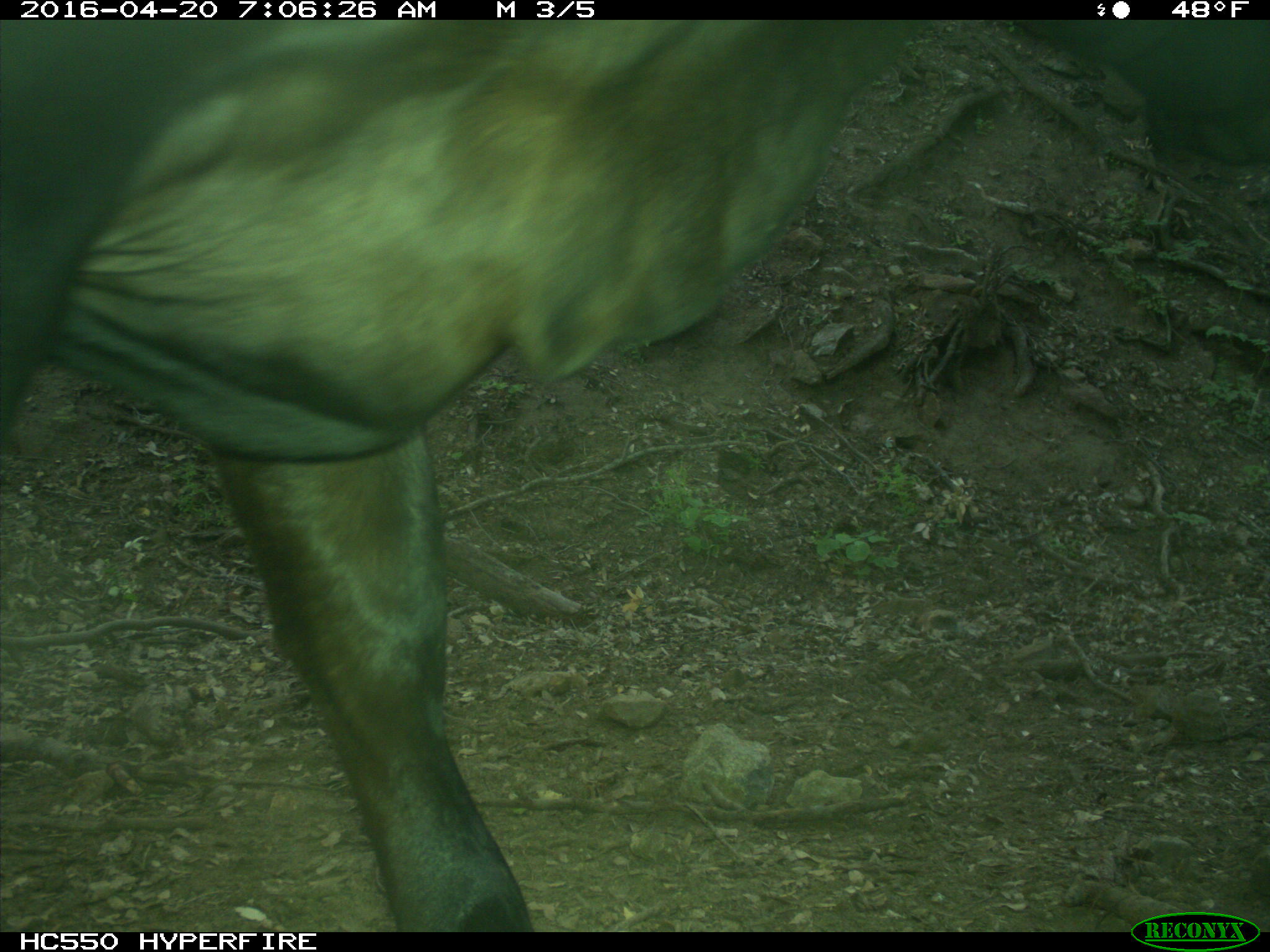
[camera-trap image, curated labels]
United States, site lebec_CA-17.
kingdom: Animalia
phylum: Chordata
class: Mammalia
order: Artiodactyla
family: Bovidae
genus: Bos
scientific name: Bos taurus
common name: domestic cow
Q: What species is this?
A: Bos taurus (domestic cow).